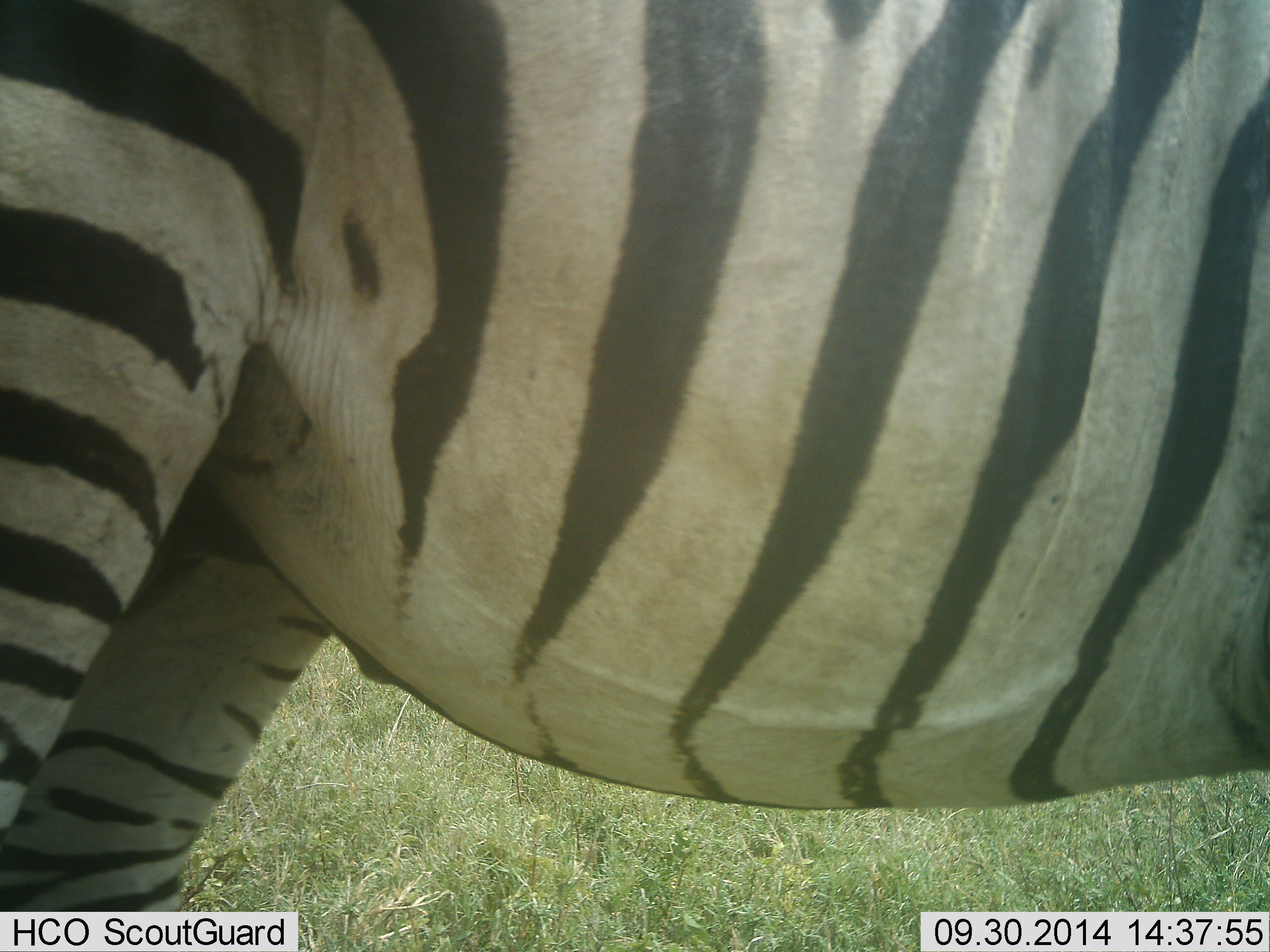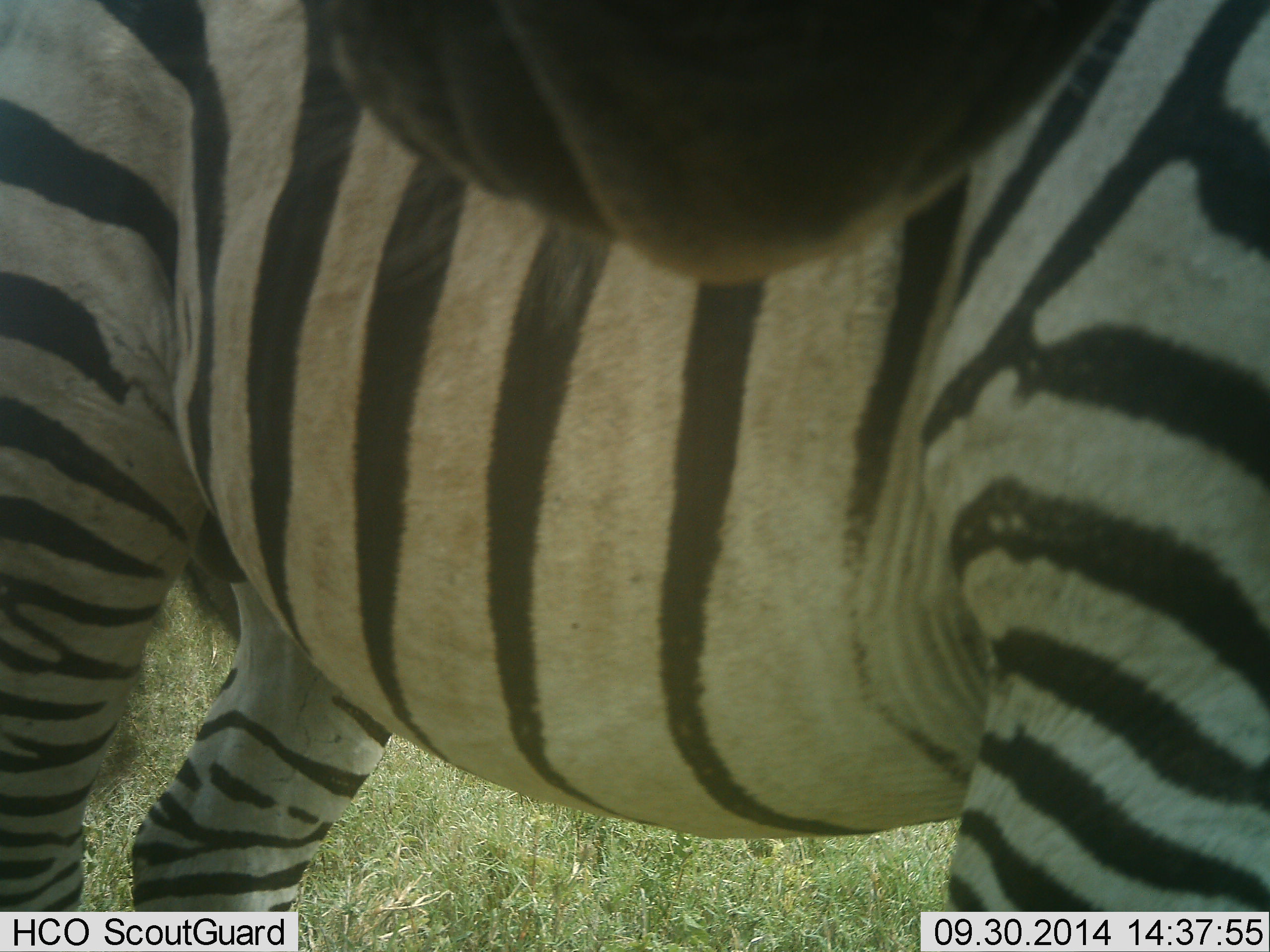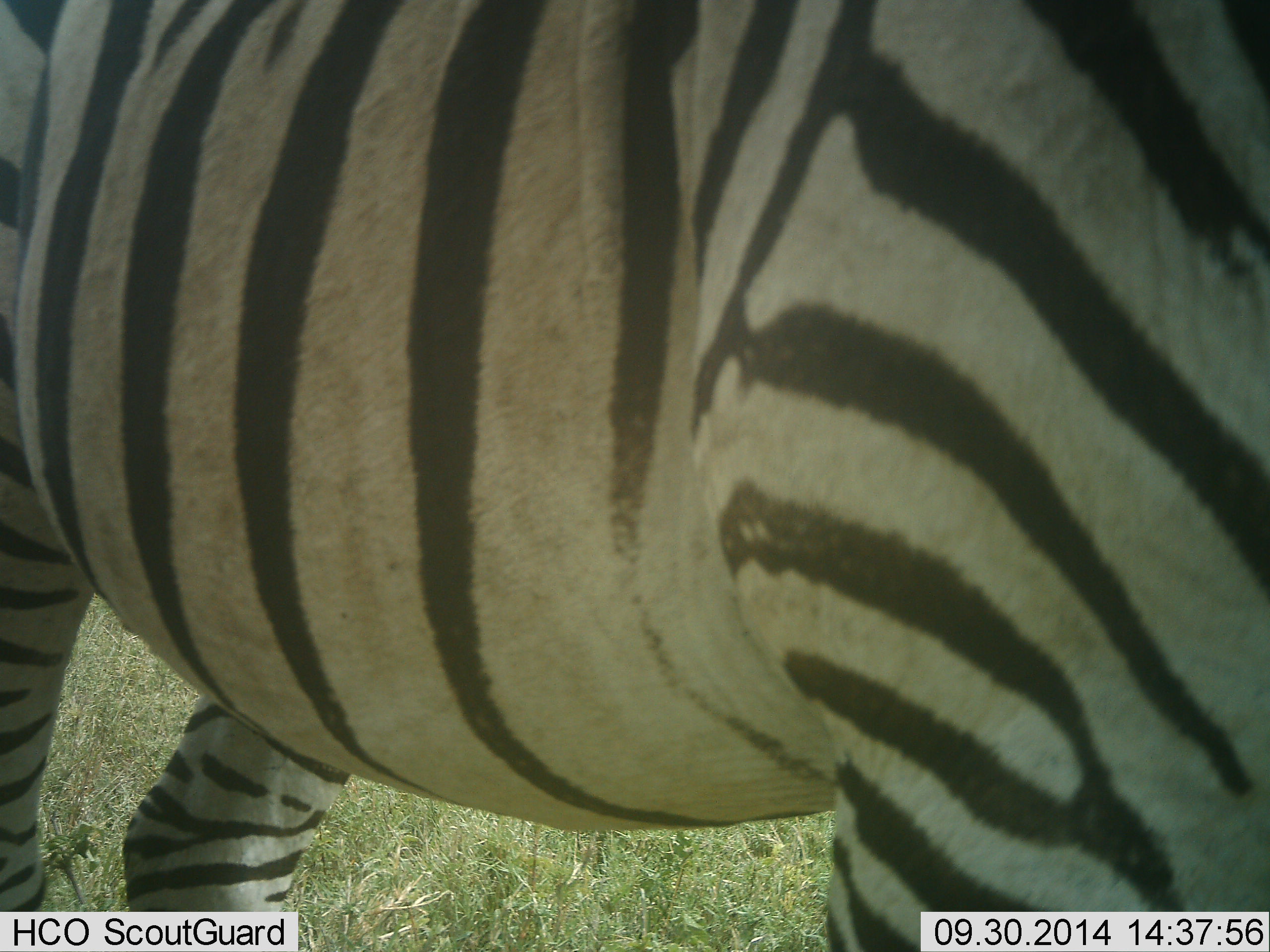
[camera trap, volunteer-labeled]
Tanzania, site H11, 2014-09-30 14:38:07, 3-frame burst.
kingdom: Animalia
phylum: Chordata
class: Mammalia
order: Perissodactyla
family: Equidae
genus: Equus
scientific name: Equus quagga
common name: plains zebra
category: zebra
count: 2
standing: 90%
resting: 0%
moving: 10%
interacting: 30%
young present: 0%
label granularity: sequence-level